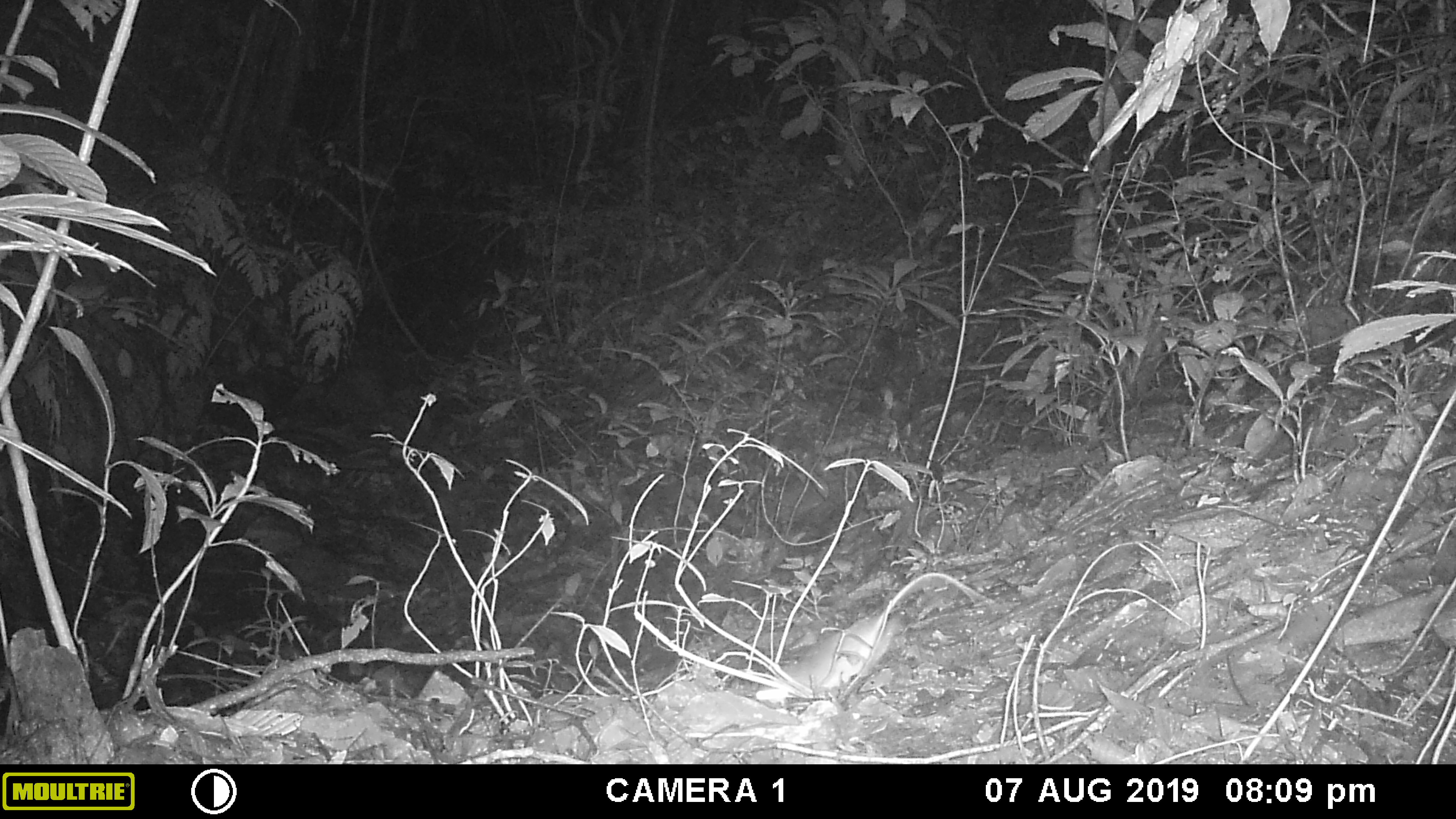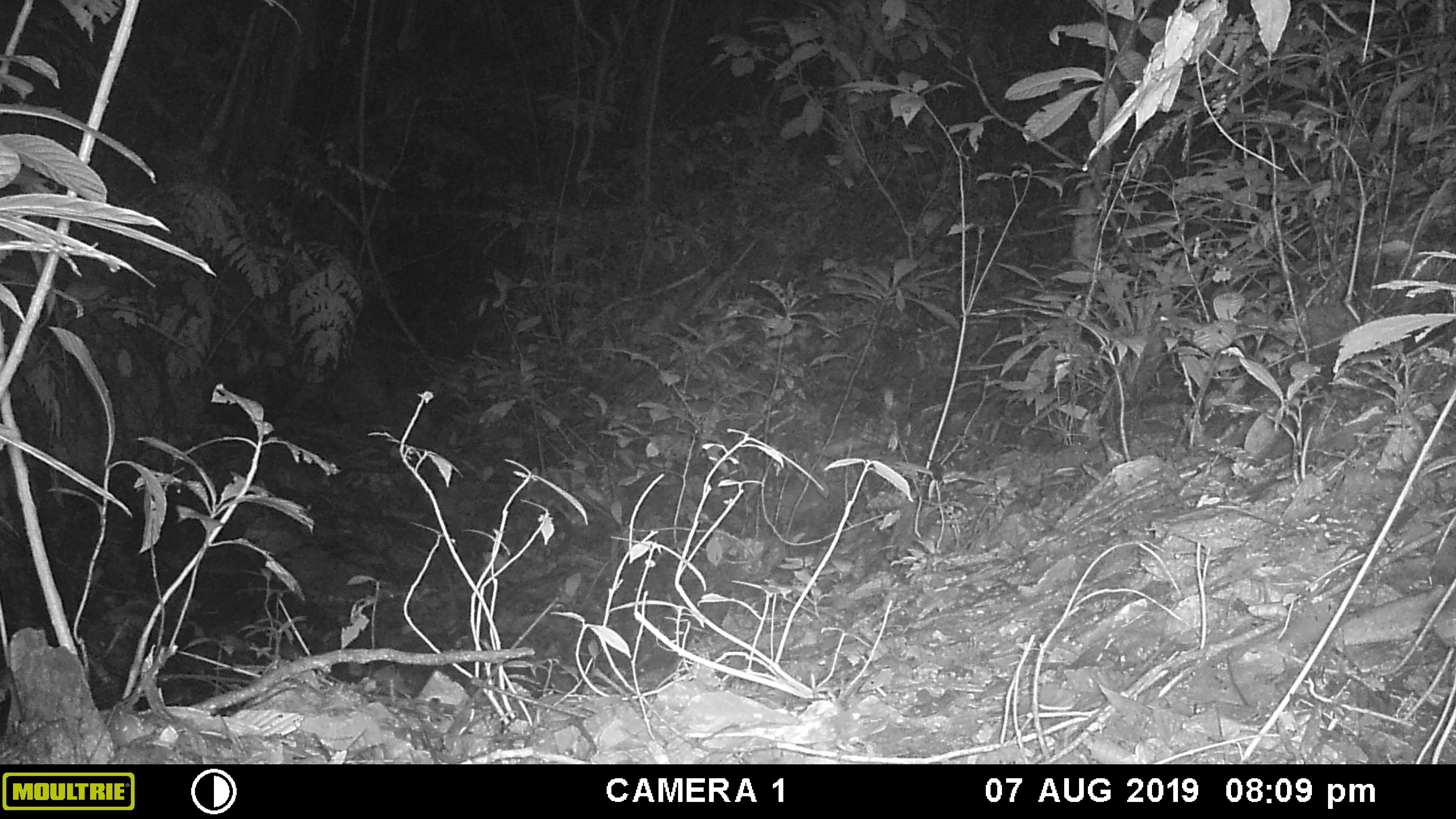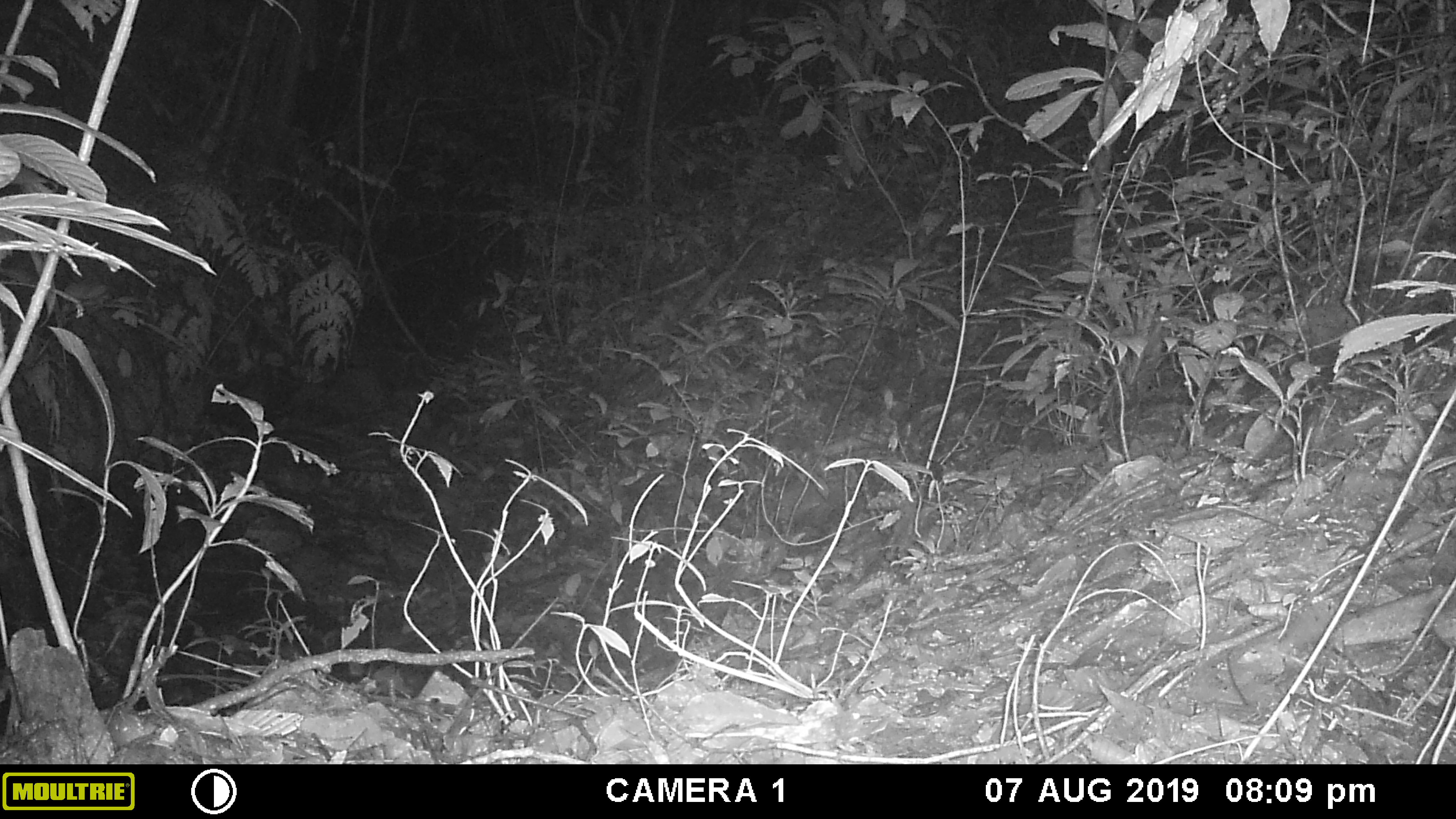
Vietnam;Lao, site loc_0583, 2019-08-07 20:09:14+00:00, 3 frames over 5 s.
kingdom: Animalia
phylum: Chordata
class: Mammalia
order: Rodentia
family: Muridae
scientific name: Muridae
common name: old-world mice and rats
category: unidentified murid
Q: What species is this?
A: Unidentified murid (old-world mice and rats) (Muridae).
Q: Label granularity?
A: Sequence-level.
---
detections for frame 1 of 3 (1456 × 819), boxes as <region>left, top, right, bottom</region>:
unidentified murid: <region>755, 572, 985, 702</region>